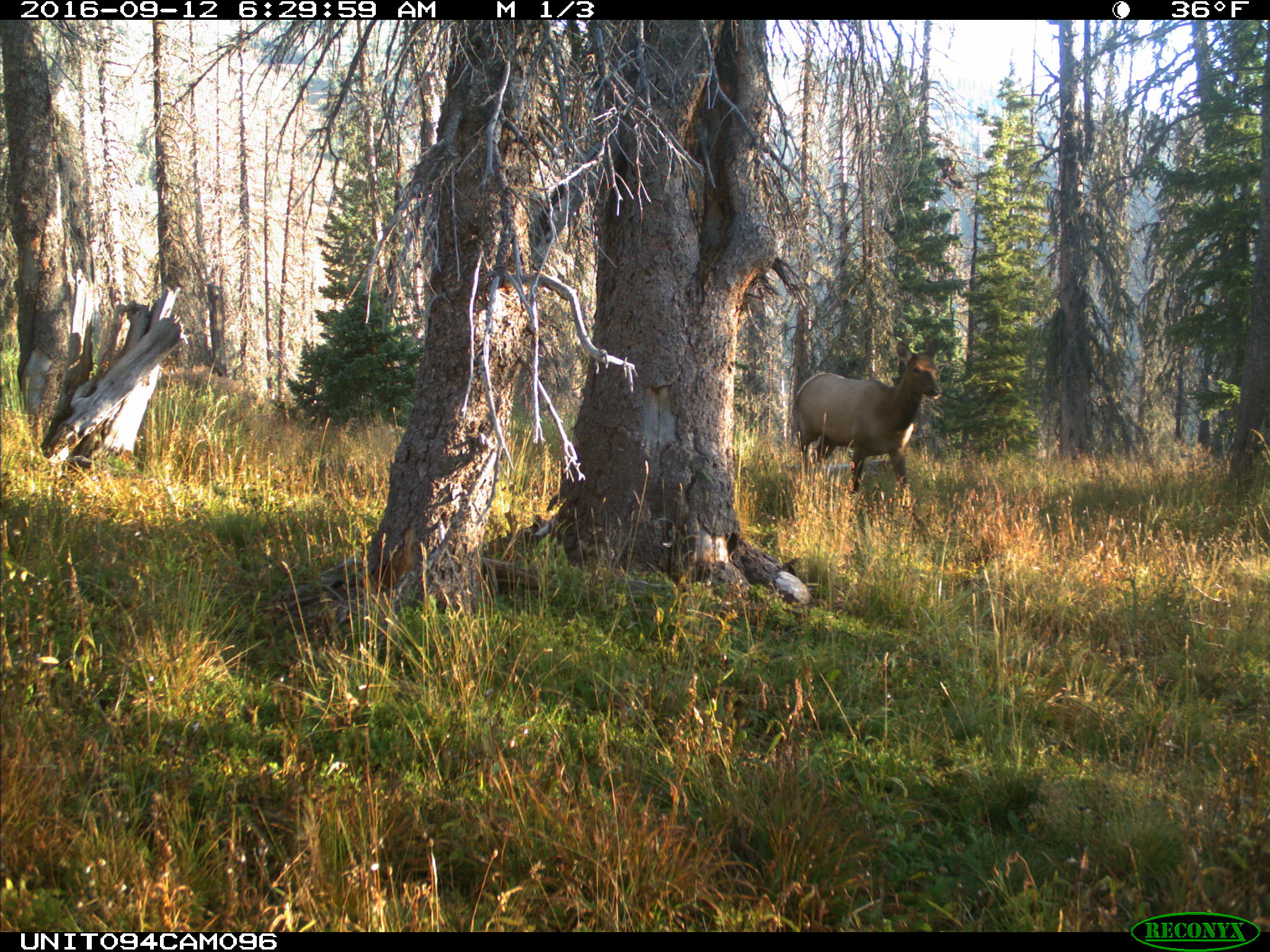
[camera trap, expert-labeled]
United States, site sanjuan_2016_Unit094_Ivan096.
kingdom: Animalia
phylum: Chordata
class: Mammalia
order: Artiodactyla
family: Cervidae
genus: Cervus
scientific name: Cervus elaphus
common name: red deer